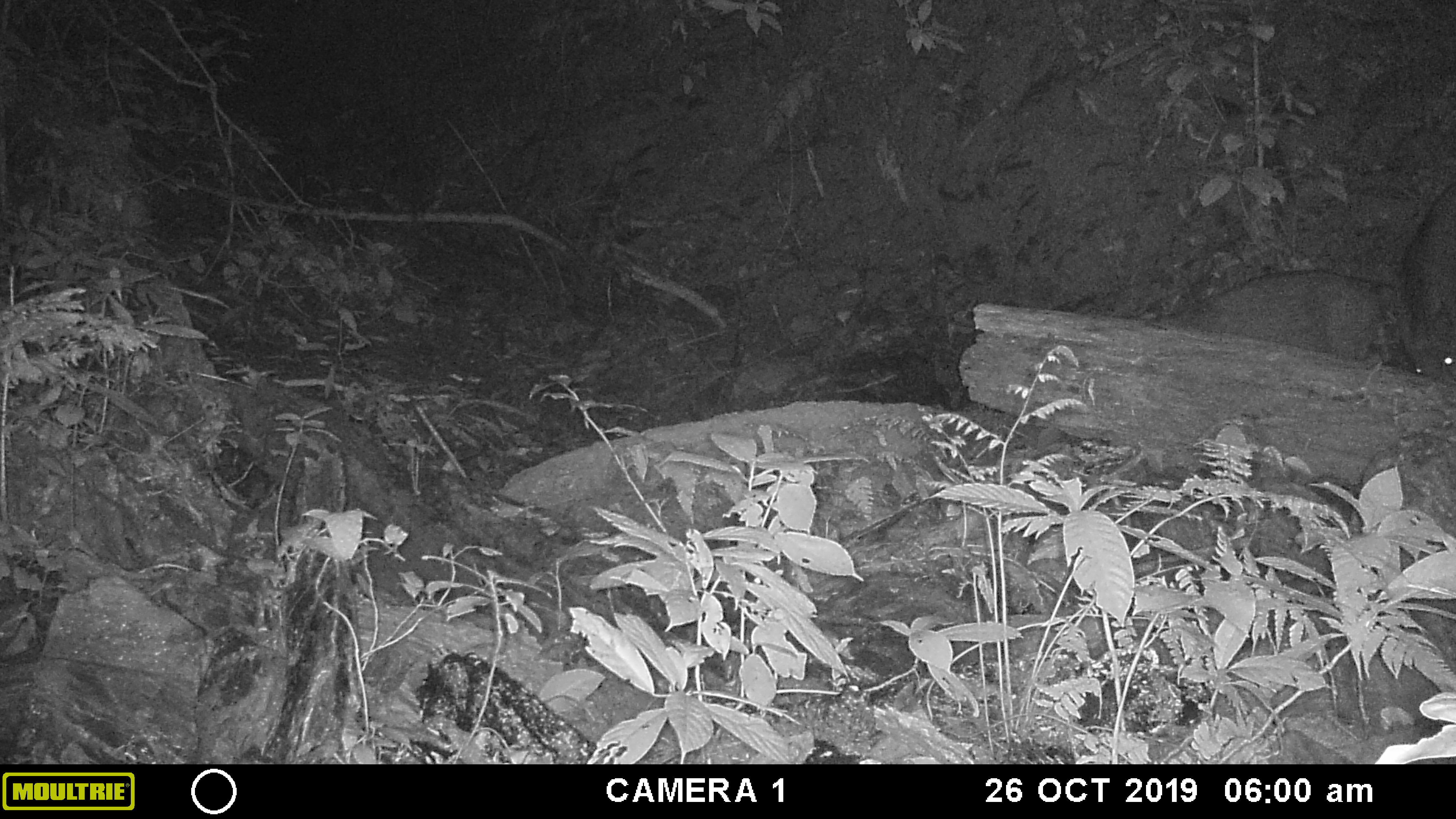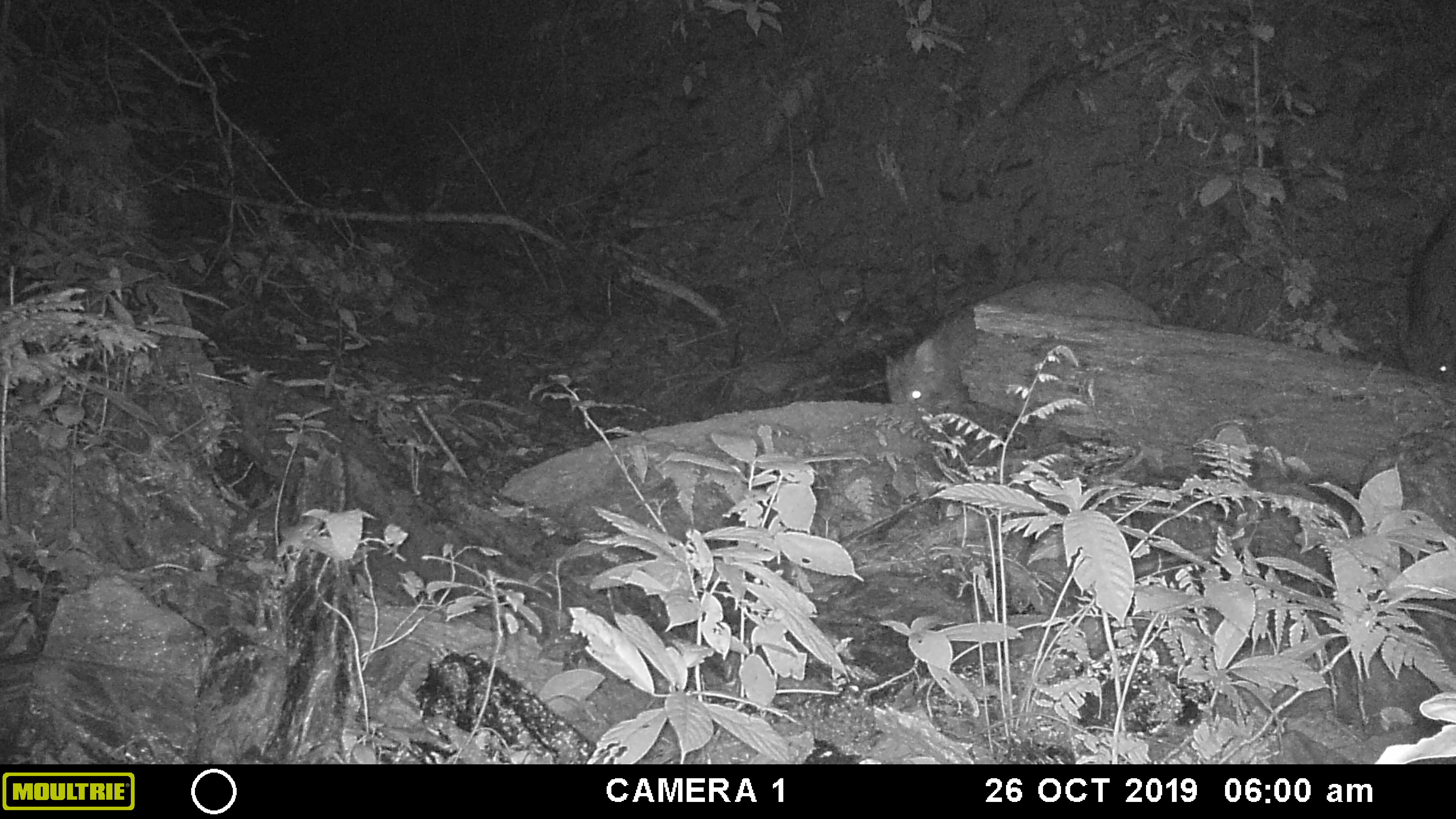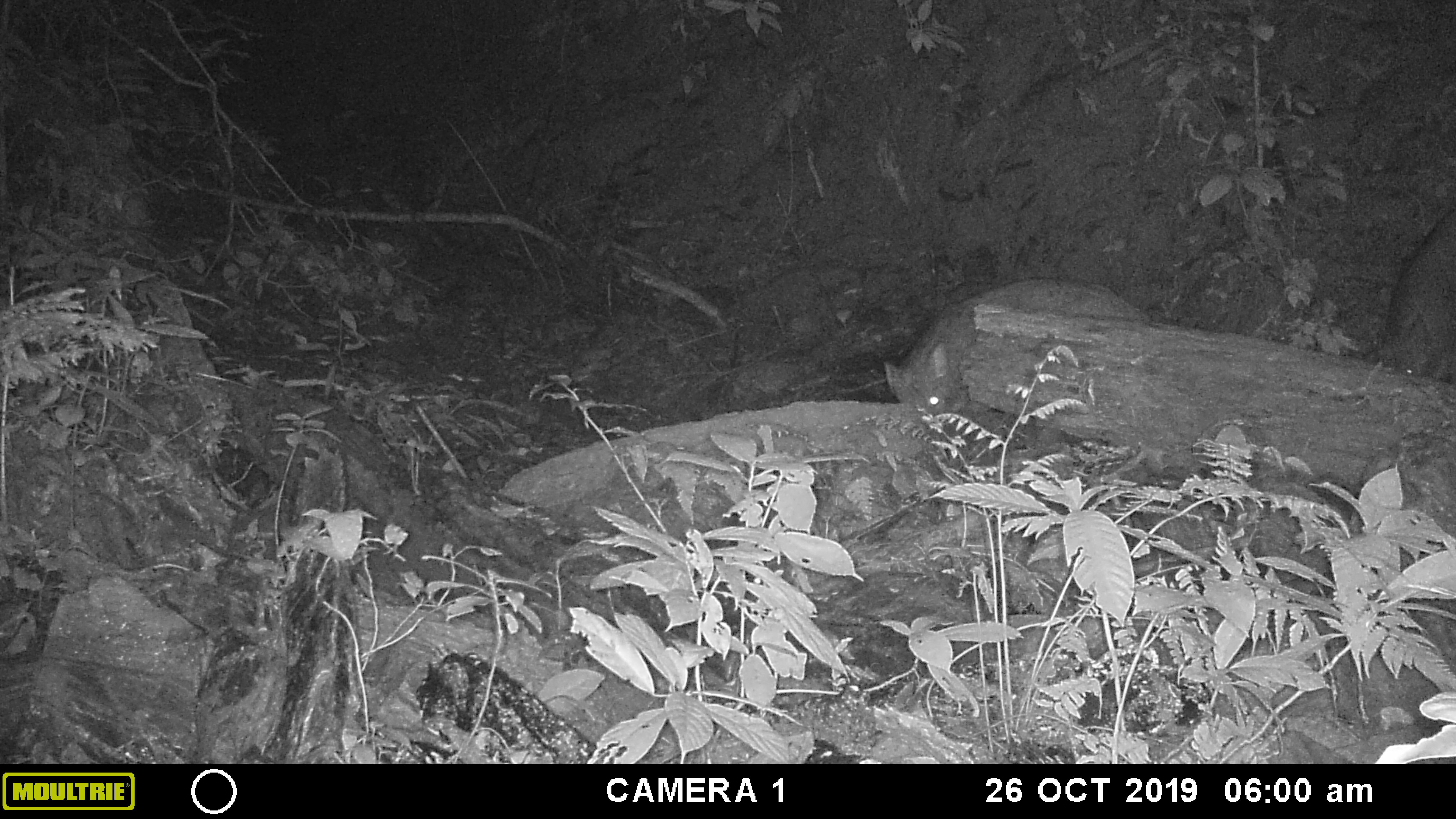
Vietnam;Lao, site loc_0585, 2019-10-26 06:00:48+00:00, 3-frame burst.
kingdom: Animalia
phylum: Chordata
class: Mammalia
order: Artiodactyla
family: Suidae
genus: Sus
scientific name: Sus scrofa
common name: eurasian wild pig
Eurasian wild pig (Sus scrofa). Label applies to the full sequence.